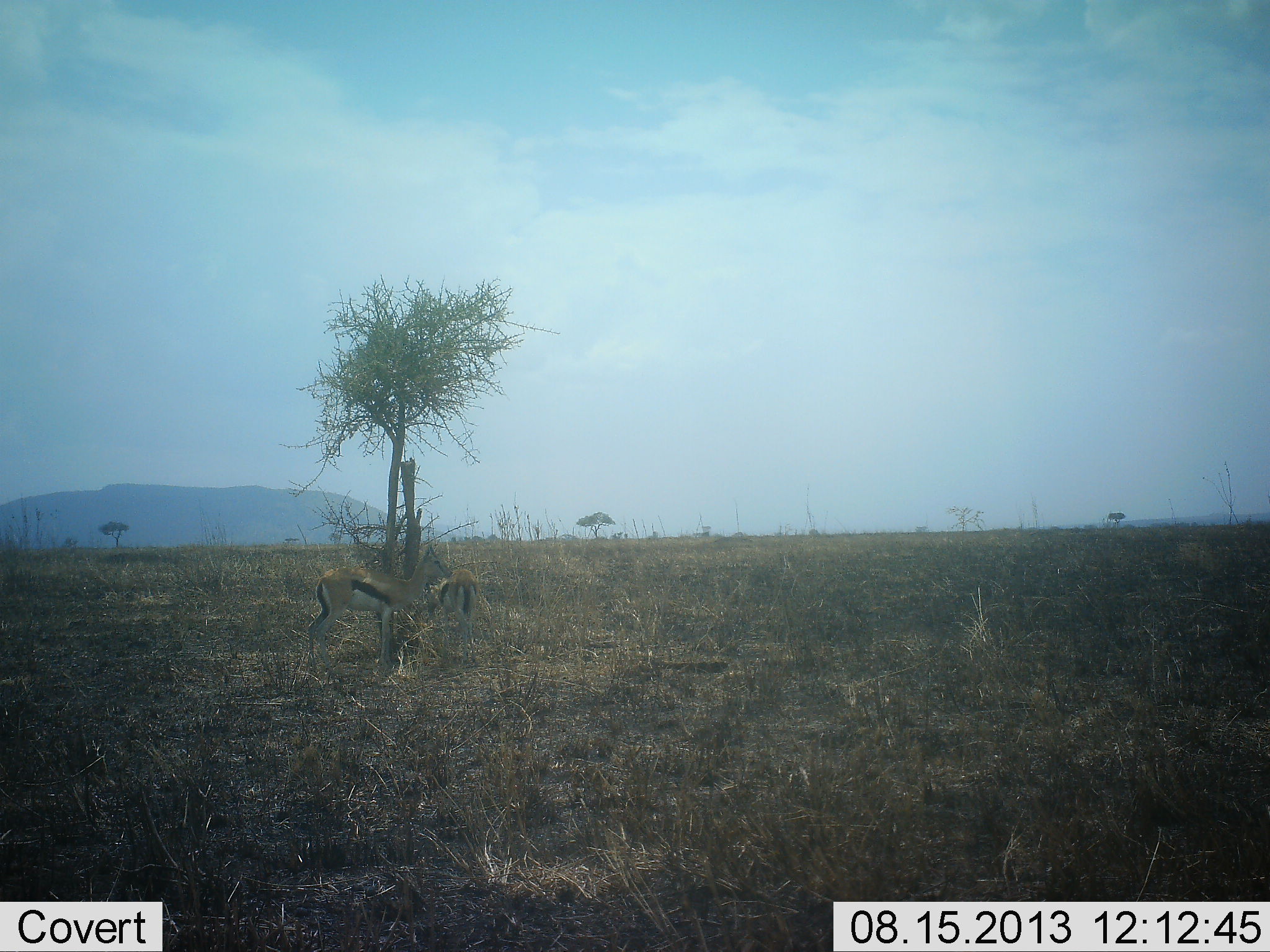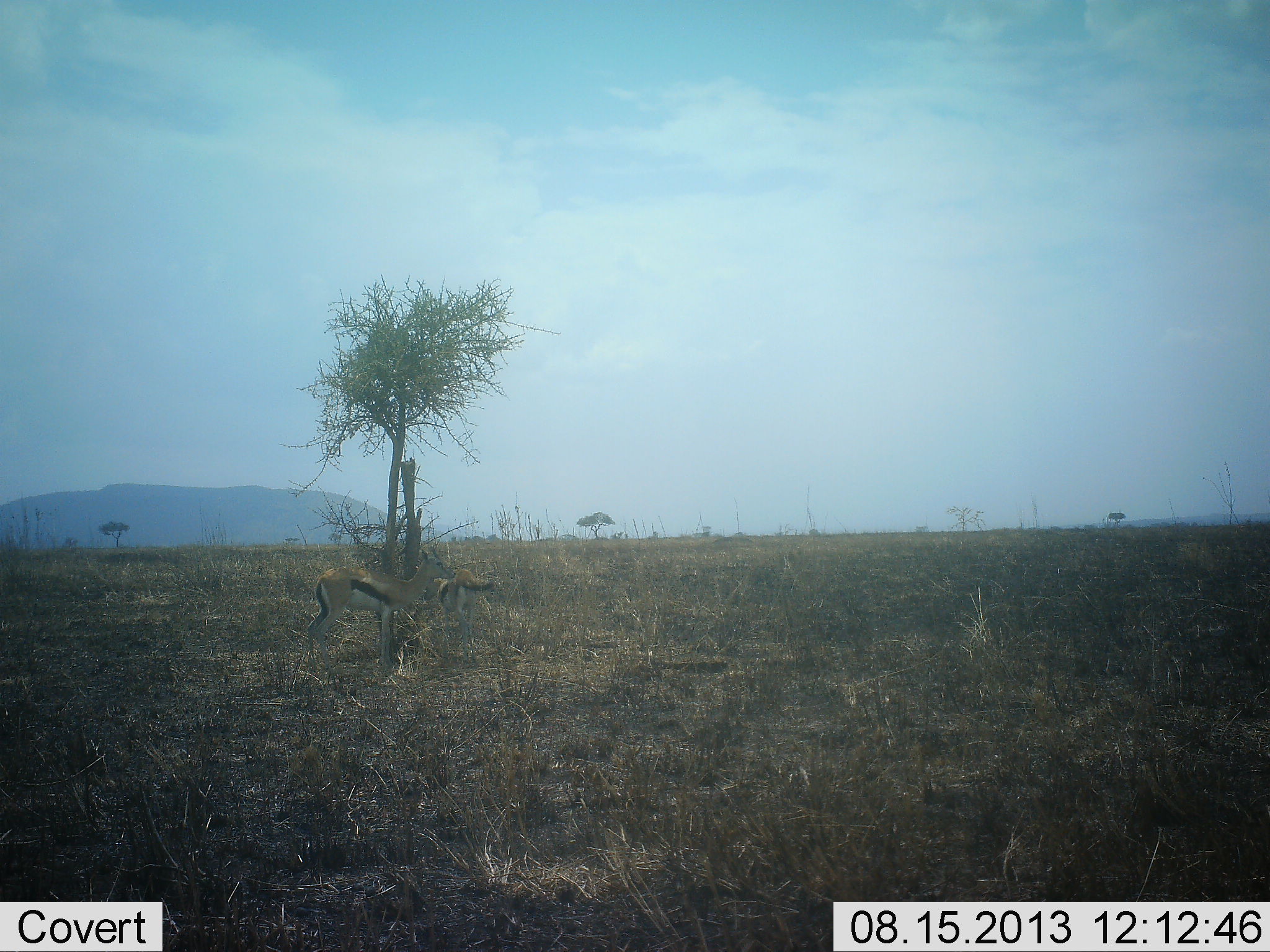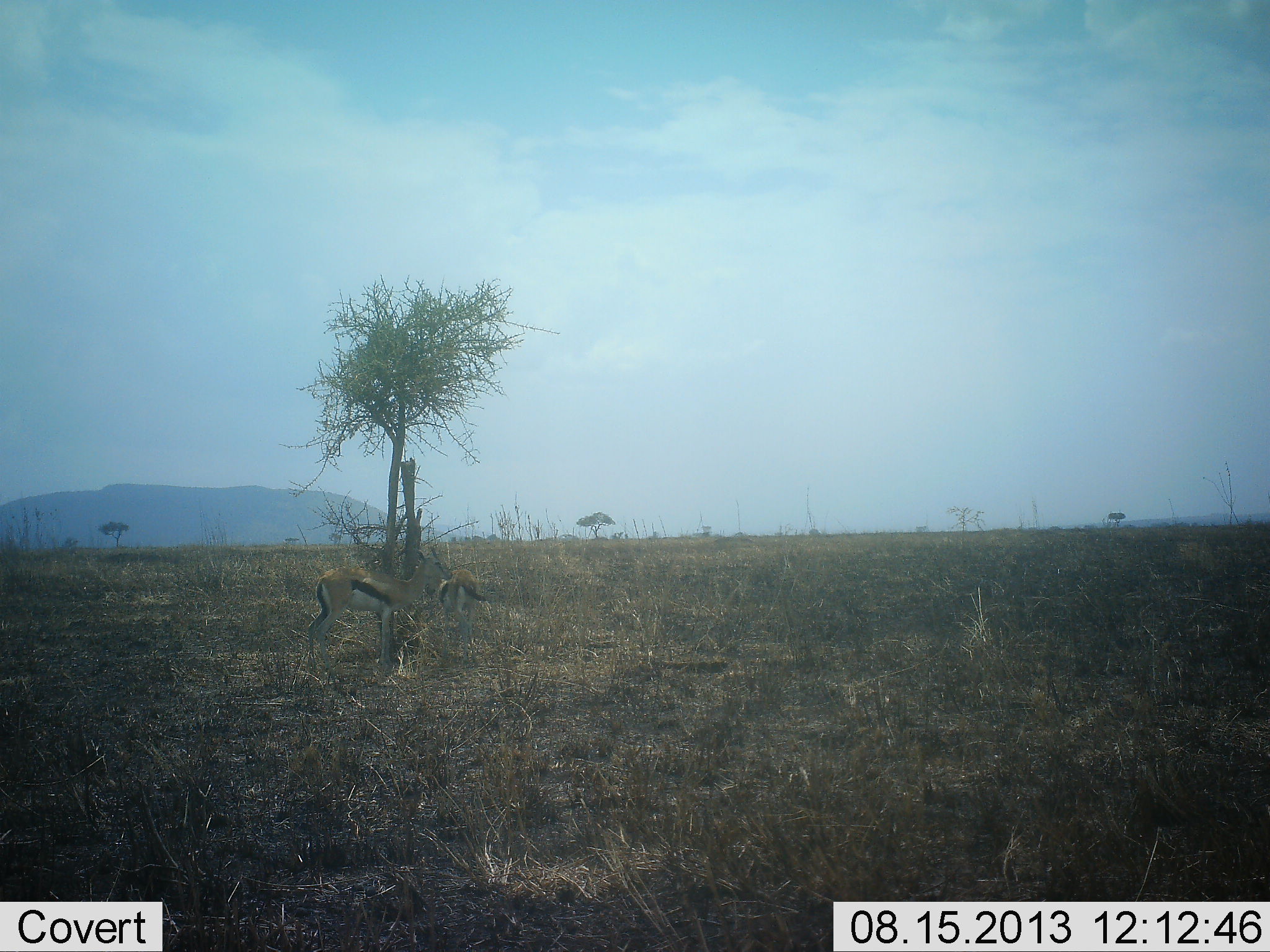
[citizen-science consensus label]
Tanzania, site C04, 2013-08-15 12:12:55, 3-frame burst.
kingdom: Animalia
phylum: Chordata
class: Mammalia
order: Artiodactyla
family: Bovidae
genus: Eudorcas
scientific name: Eudorcas thomsonii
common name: thomson's gazelle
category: gazellethomsons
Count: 2.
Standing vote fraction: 88%.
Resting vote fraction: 0%.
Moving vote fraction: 3%.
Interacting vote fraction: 6%.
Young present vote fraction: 3%.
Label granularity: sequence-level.